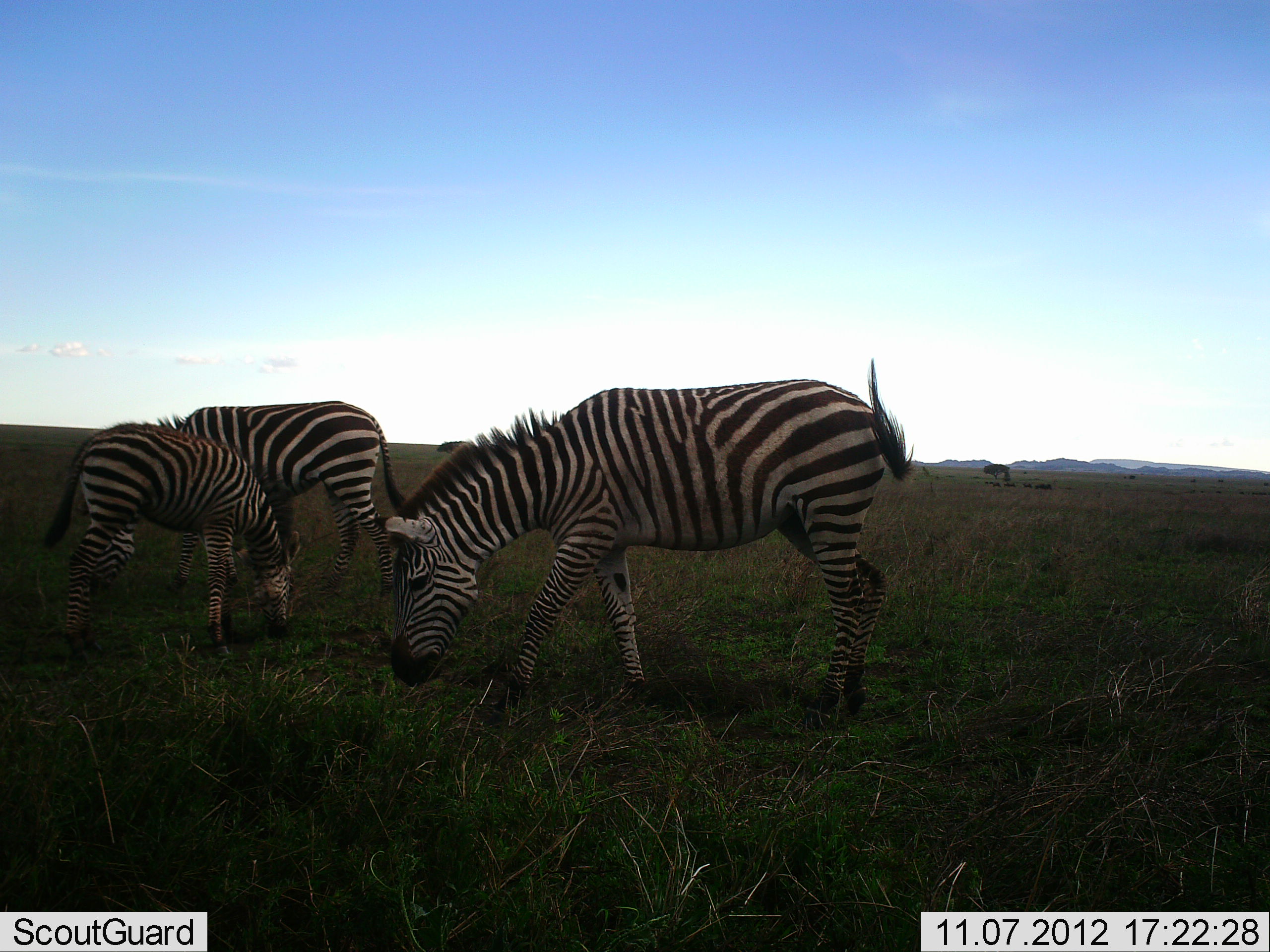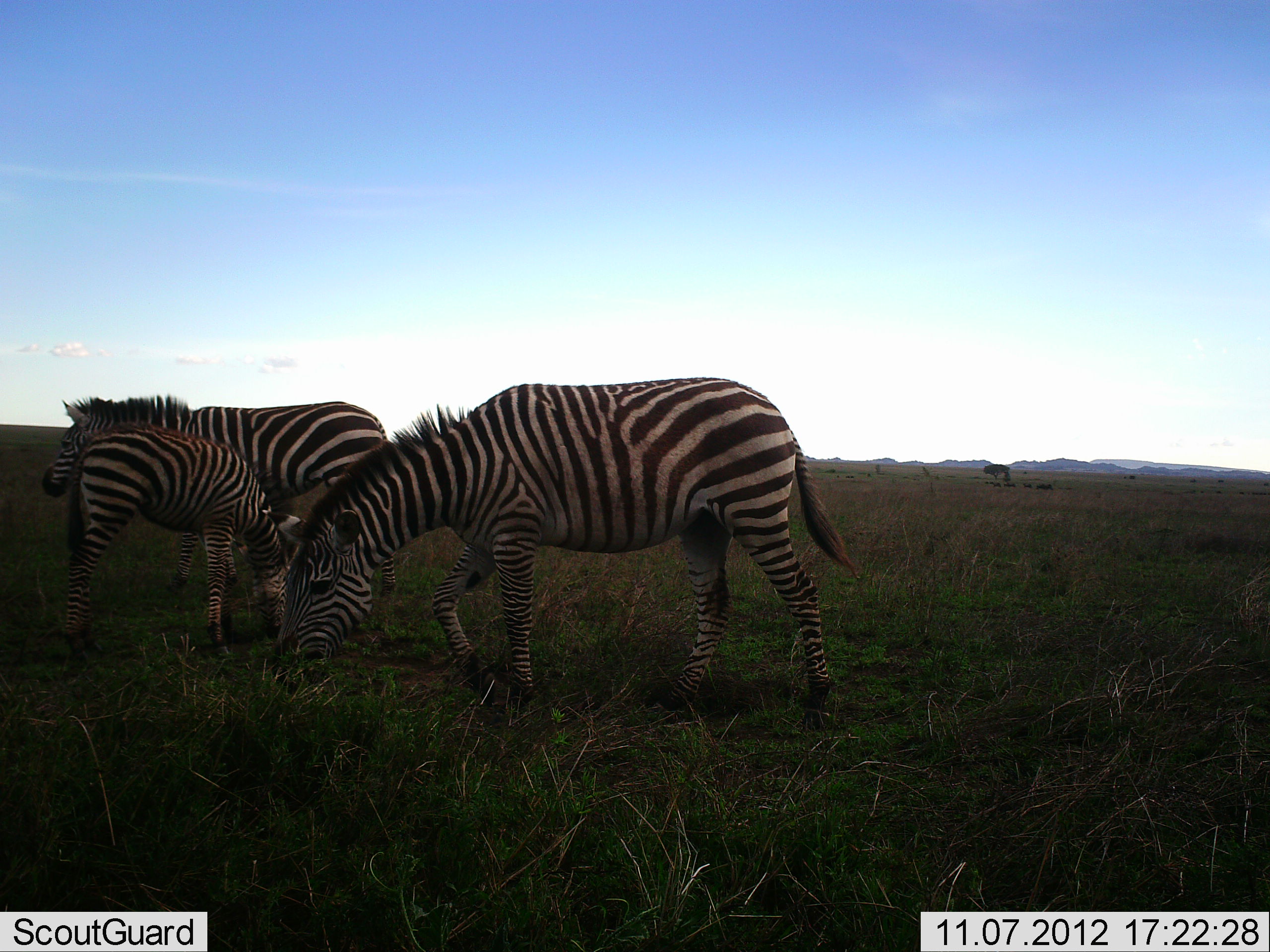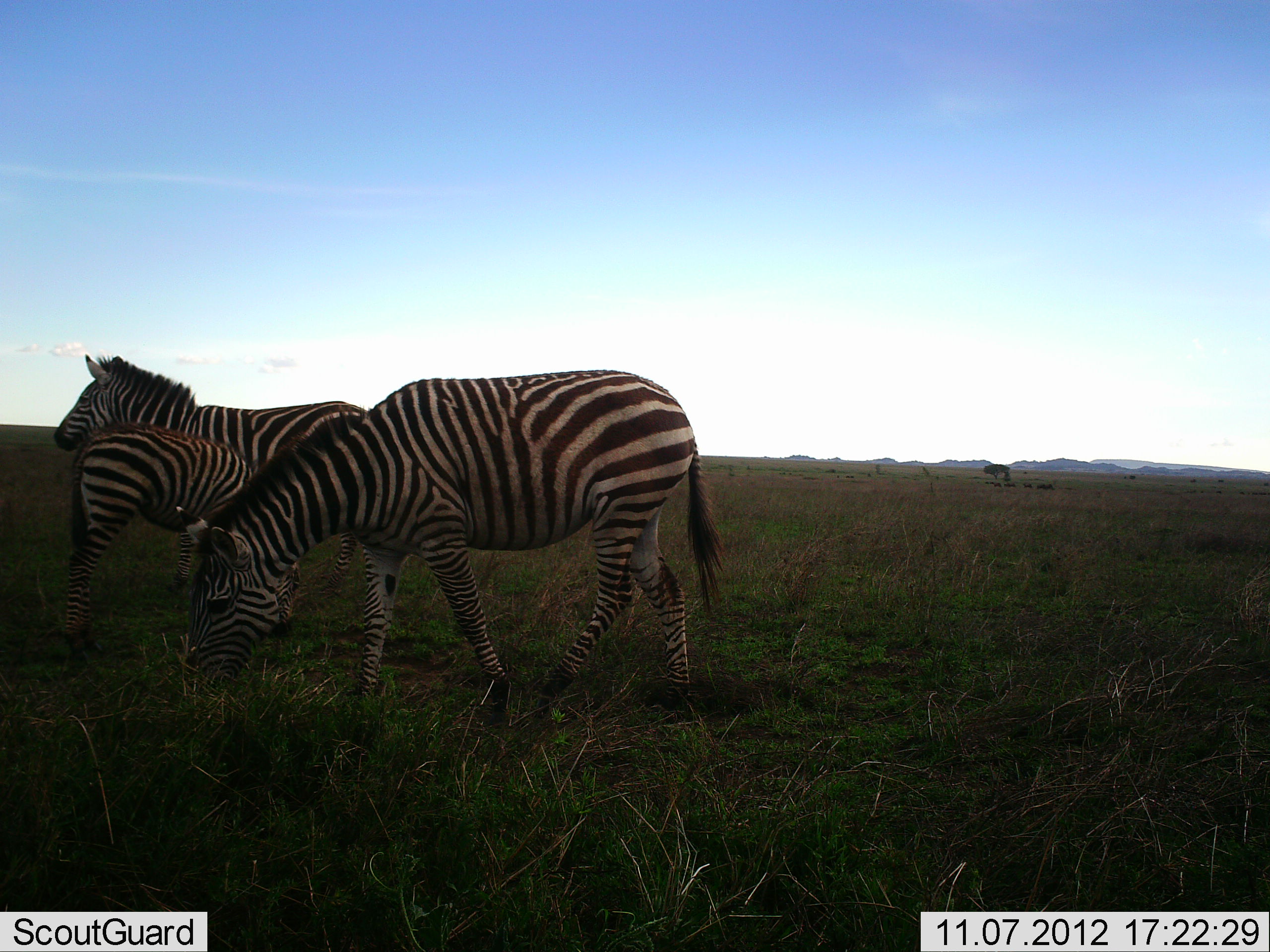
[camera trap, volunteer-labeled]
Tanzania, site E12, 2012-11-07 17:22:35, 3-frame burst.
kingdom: Animalia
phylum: Chordata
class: Mammalia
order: Perissodactyla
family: Equidae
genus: Equus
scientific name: Equus quagga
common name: plains zebra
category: zebra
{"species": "zebra (plains zebra) (Equus quagga)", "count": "3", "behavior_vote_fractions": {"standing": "60%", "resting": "0%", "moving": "60%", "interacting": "0%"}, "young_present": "90%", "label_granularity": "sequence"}